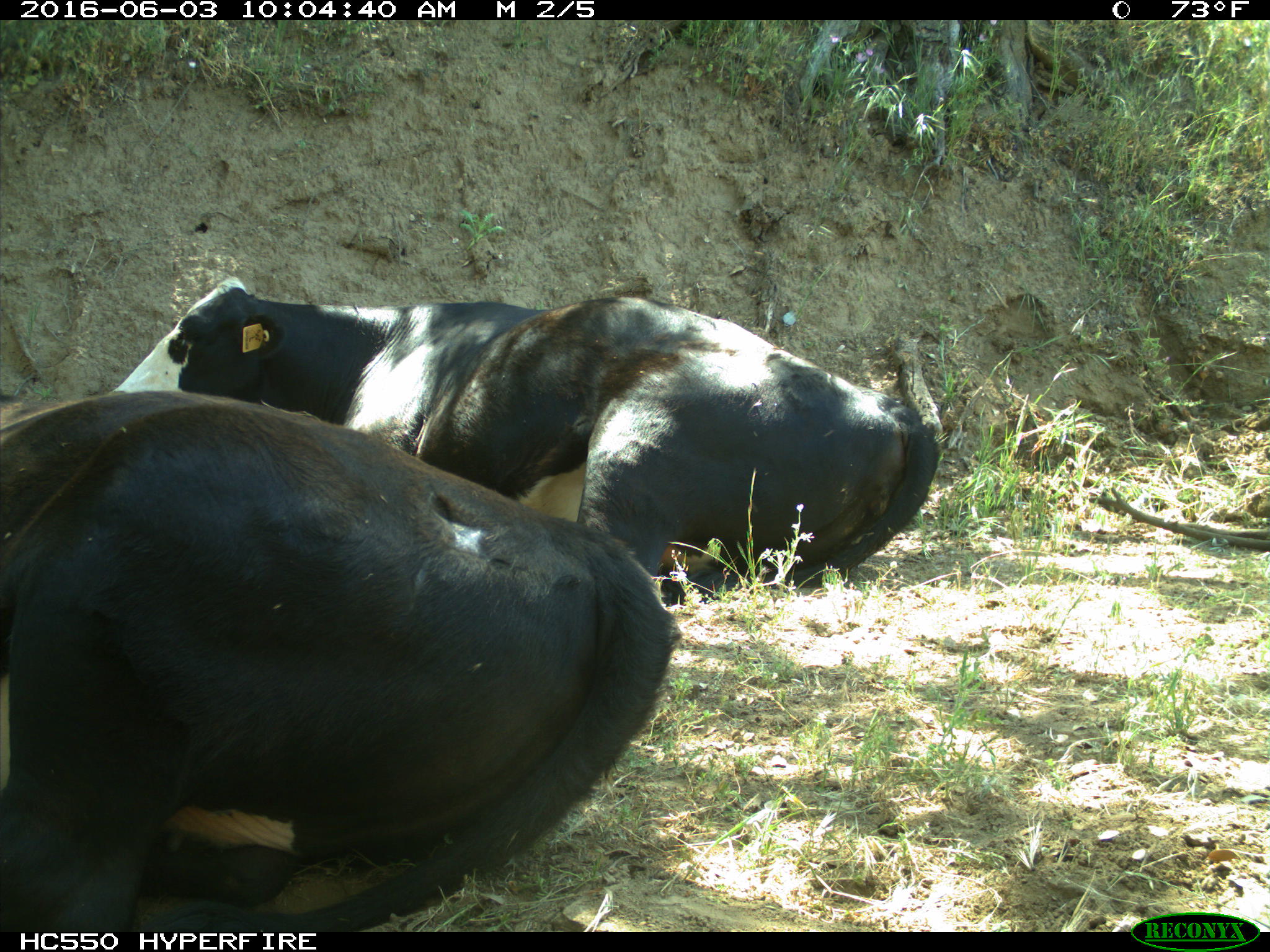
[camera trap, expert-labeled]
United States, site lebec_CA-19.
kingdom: Animalia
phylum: Chordata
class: Mammalia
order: Artiodactyla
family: Bovidae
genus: Bos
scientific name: Bos taurus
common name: domestic cow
Bos taurus (domestic cow).